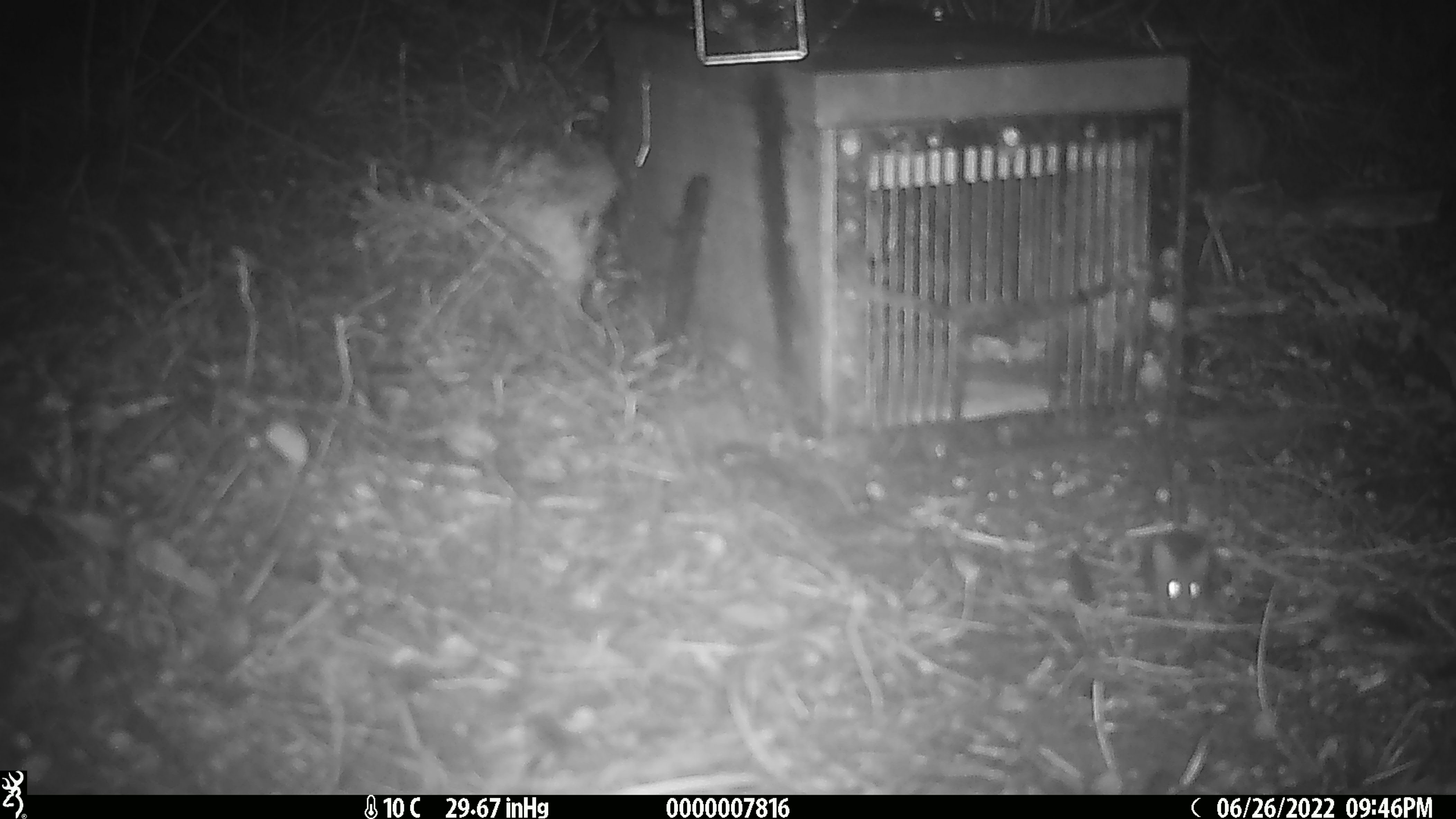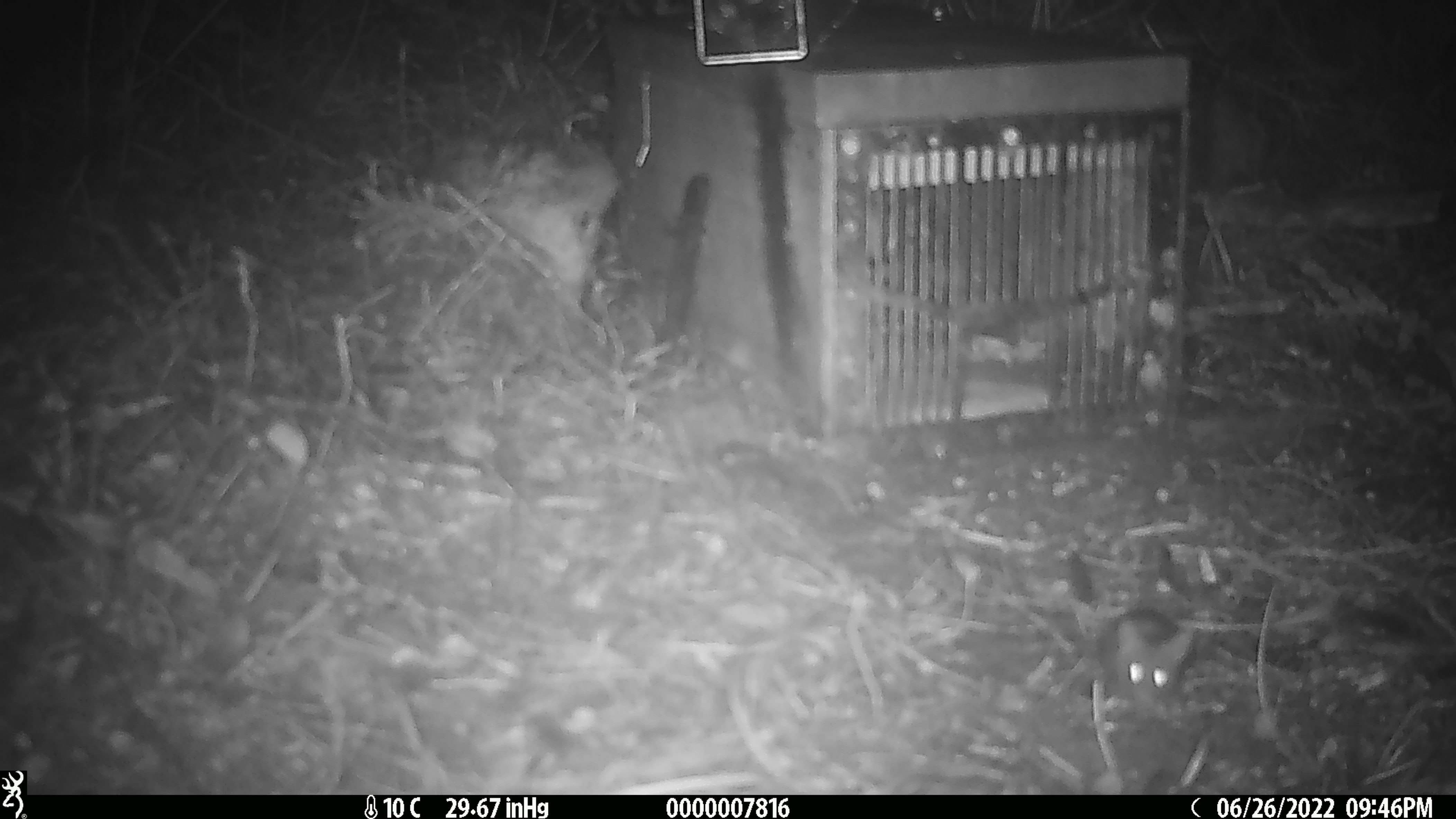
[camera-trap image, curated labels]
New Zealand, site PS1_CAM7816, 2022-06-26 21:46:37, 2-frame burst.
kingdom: Animalia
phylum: Chordata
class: Mammalia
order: Rodentia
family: Muridae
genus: Mus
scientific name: Mus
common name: mouse